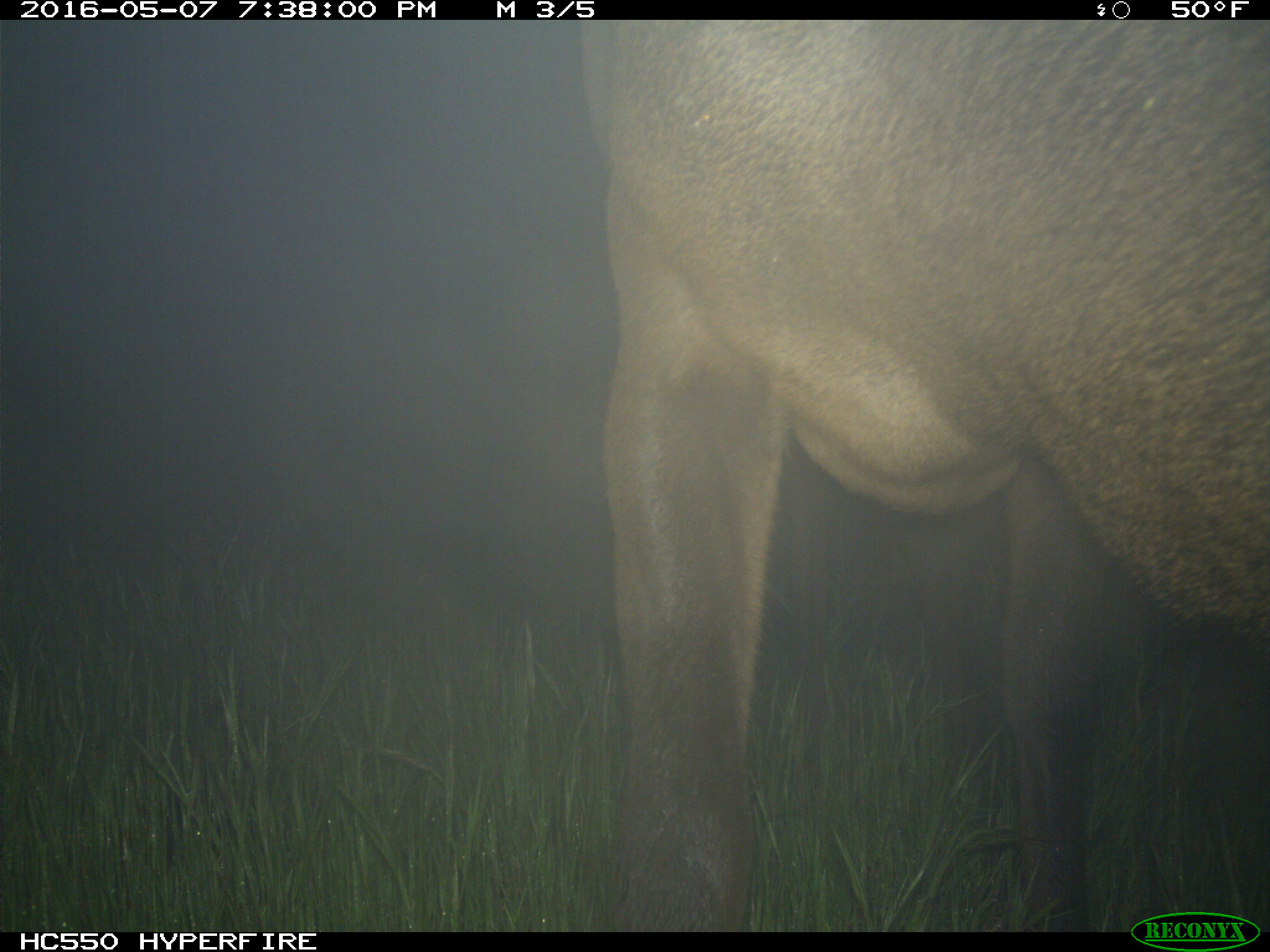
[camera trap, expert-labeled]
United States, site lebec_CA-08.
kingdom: Animalia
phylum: Chordata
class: Mammalia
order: Artiodactyla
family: Cervidae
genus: Cervus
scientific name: Cervus canadensis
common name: elk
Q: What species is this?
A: Cervus canadensis (elk).